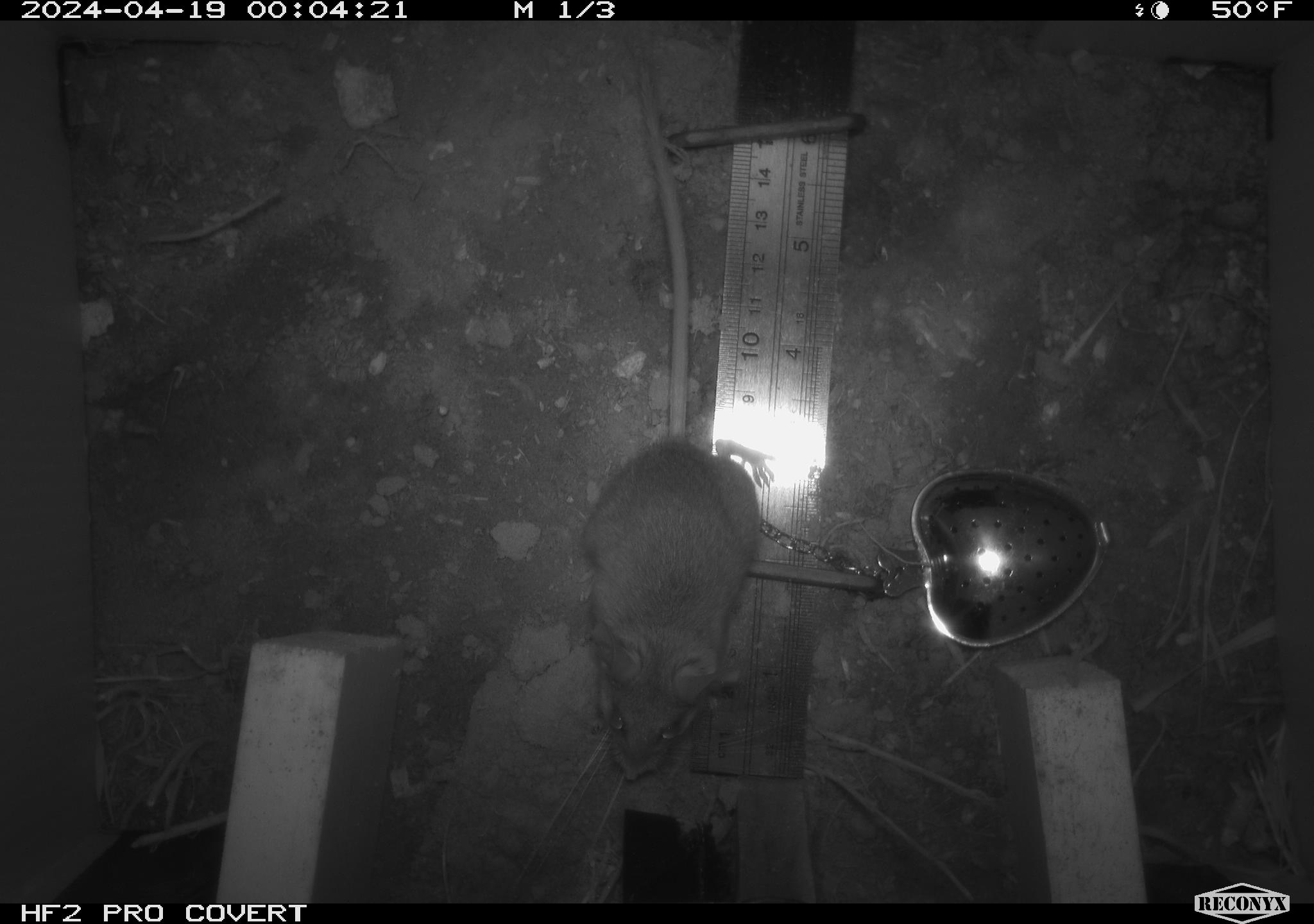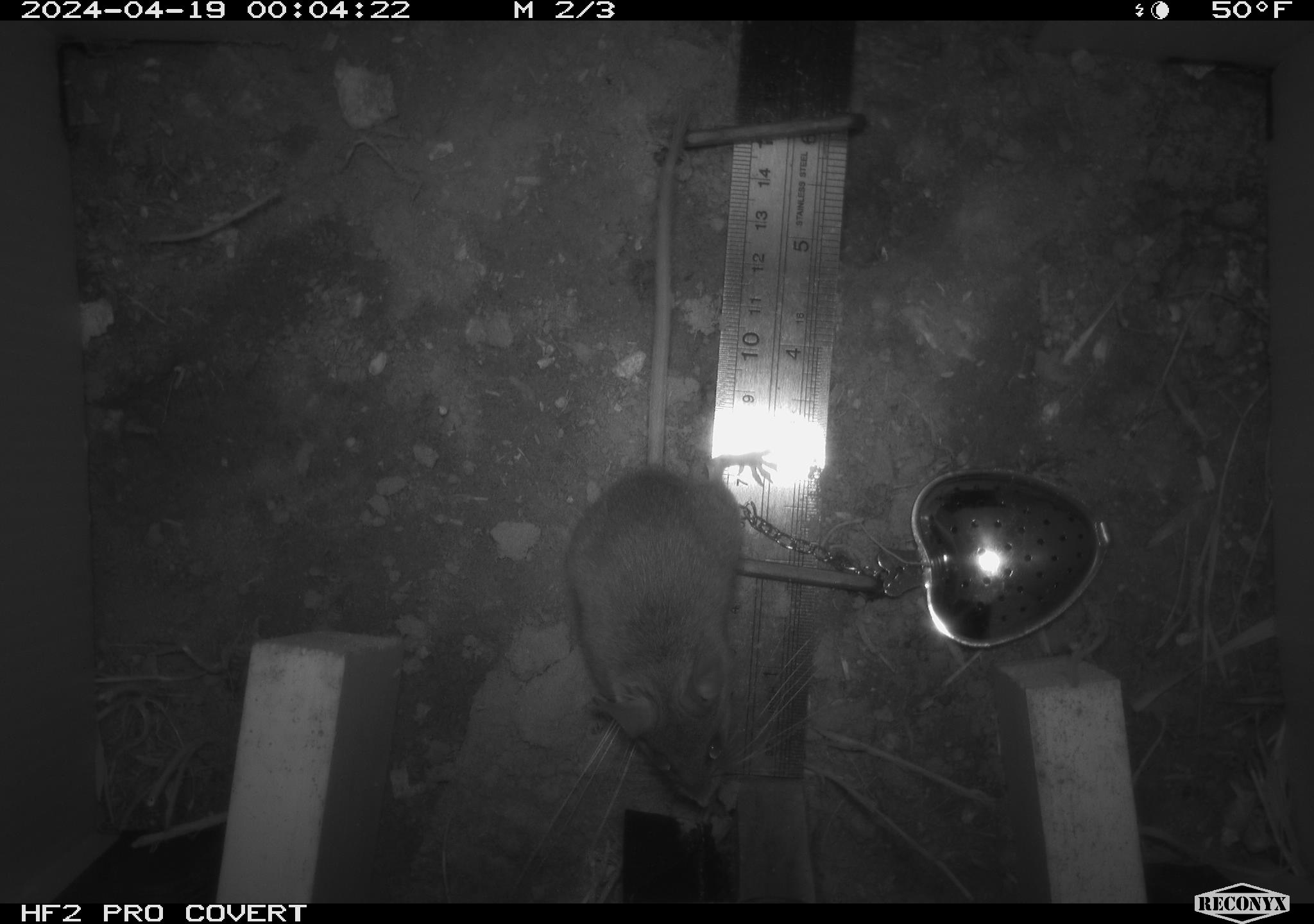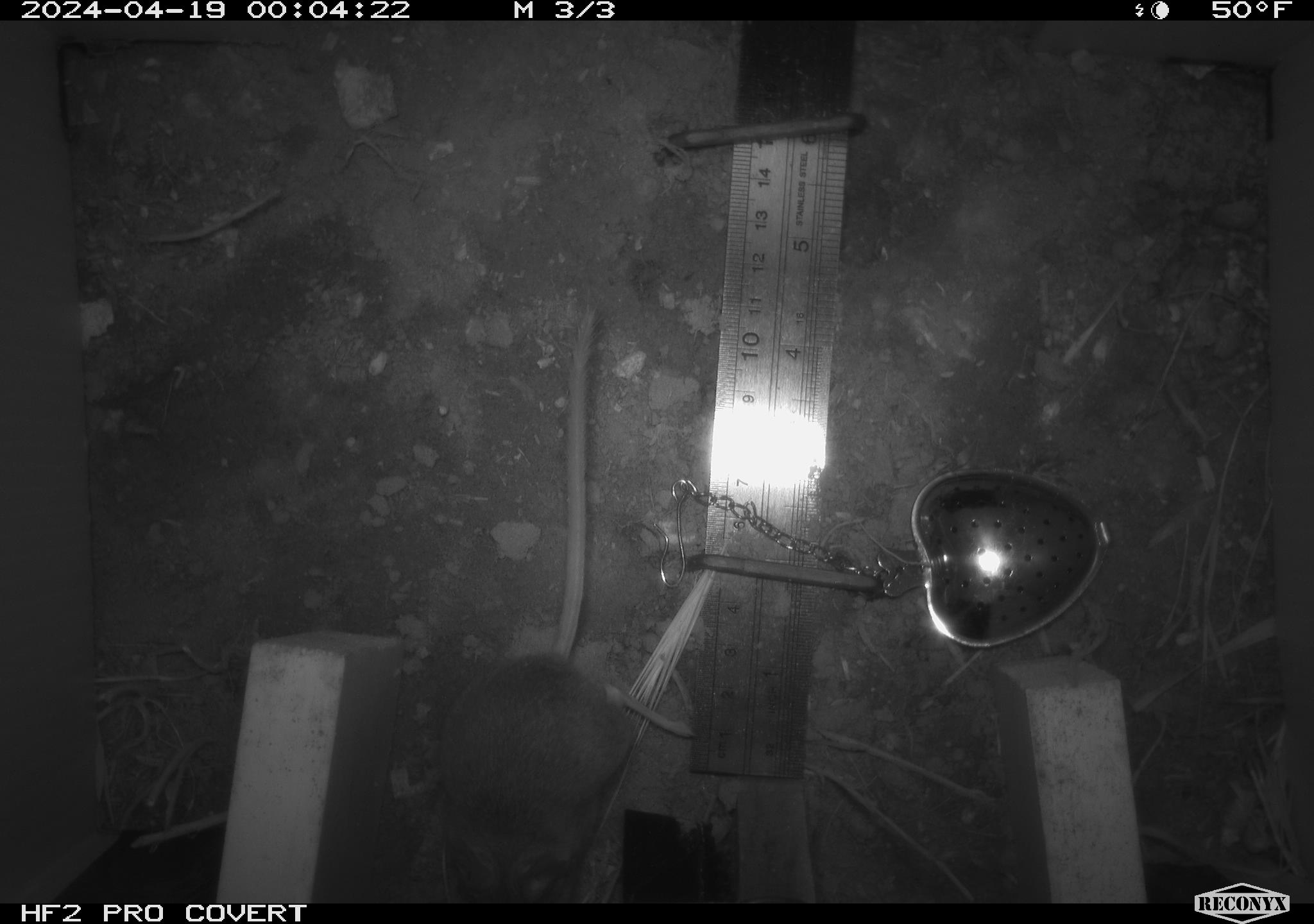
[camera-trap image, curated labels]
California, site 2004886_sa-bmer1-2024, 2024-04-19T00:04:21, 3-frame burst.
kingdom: Animalia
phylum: Chordata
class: Mammalia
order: Rodentia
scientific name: Rodentia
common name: mouse species